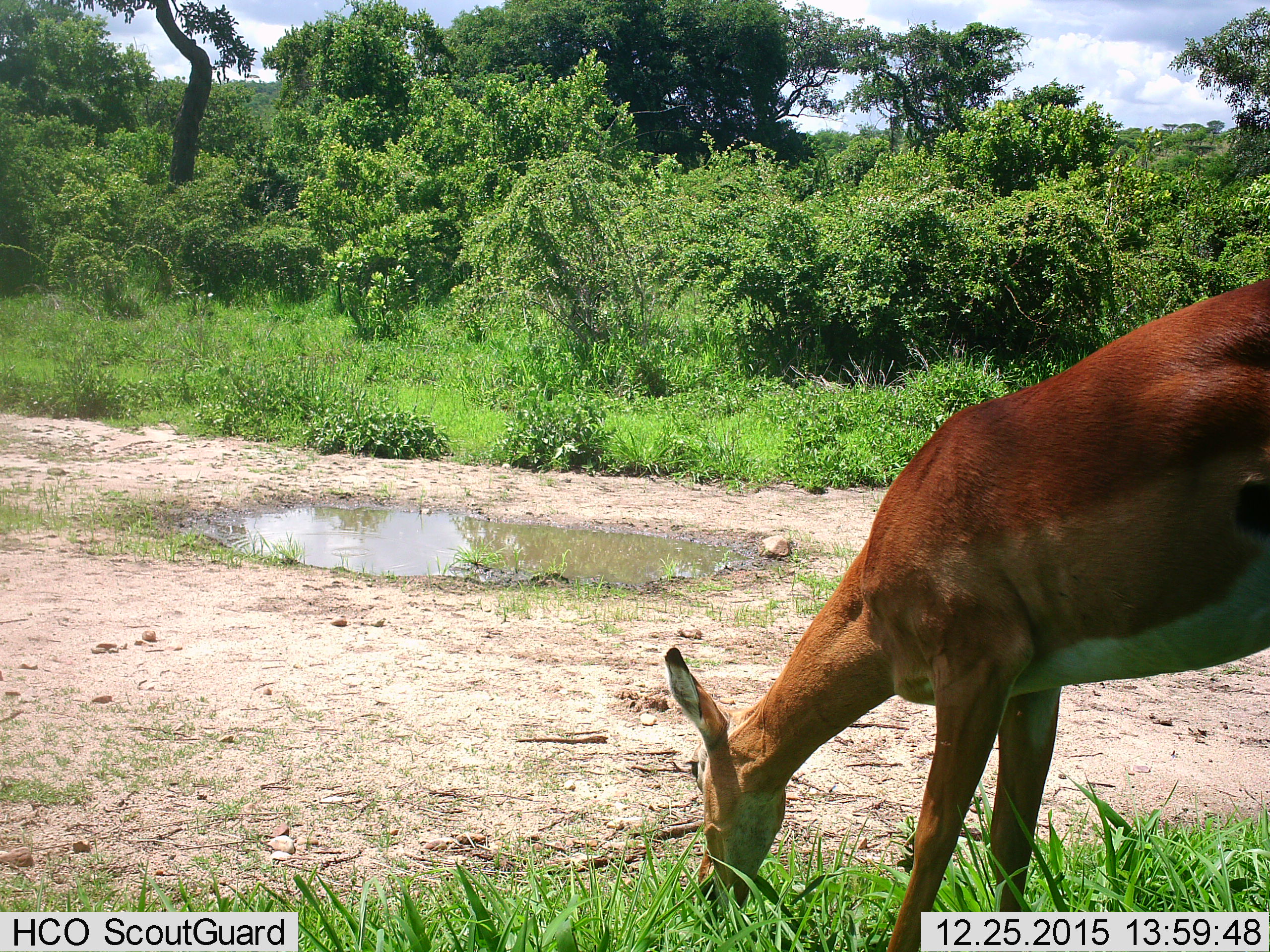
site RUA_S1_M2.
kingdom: Animalia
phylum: Chordata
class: Mammalia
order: Artiodactyla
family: Bovidae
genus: Aepyceros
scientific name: Aepyceros melampus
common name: impala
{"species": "impala (Aepyceros melampus)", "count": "1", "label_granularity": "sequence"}